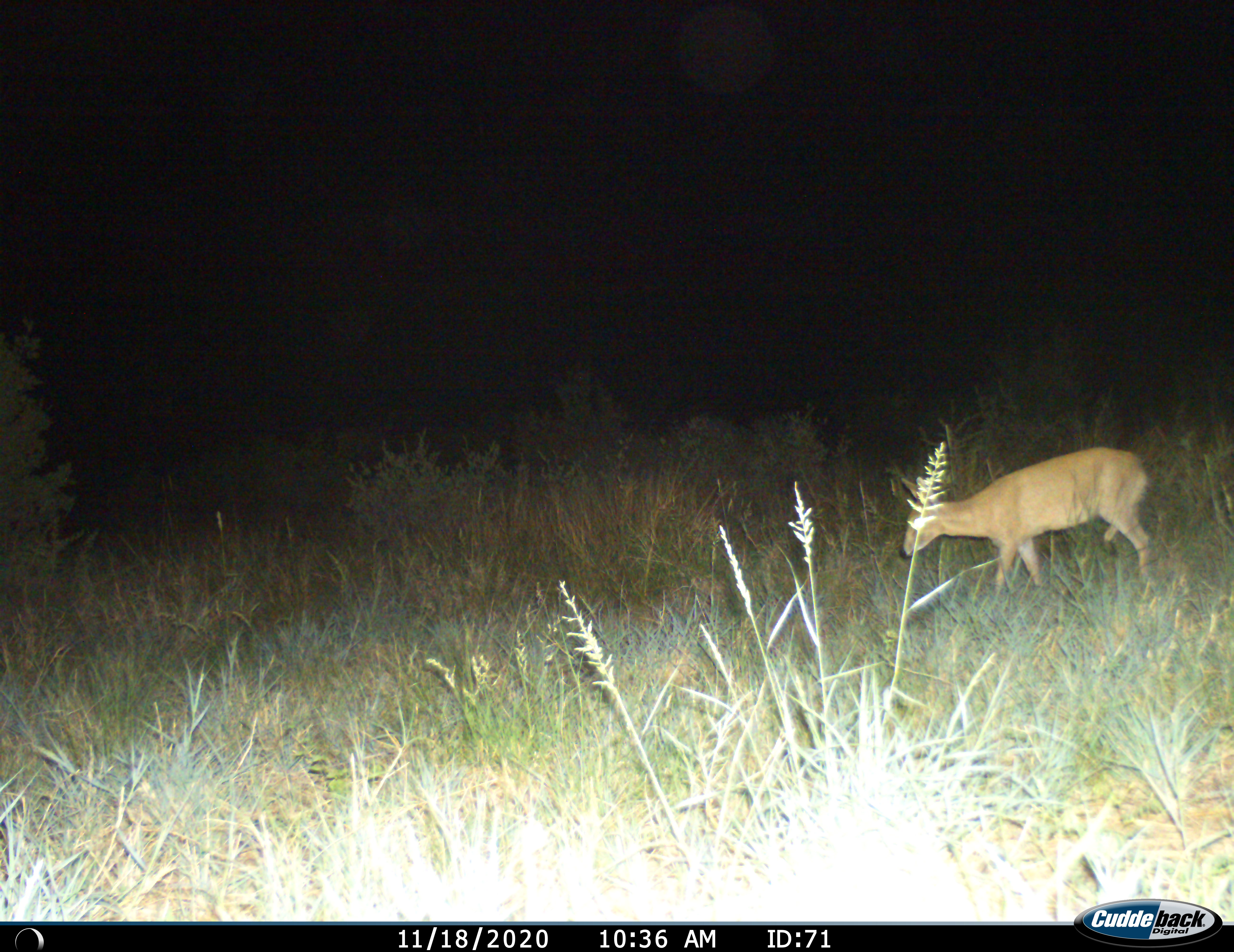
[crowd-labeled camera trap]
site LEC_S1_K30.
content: unidentified animal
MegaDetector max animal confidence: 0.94